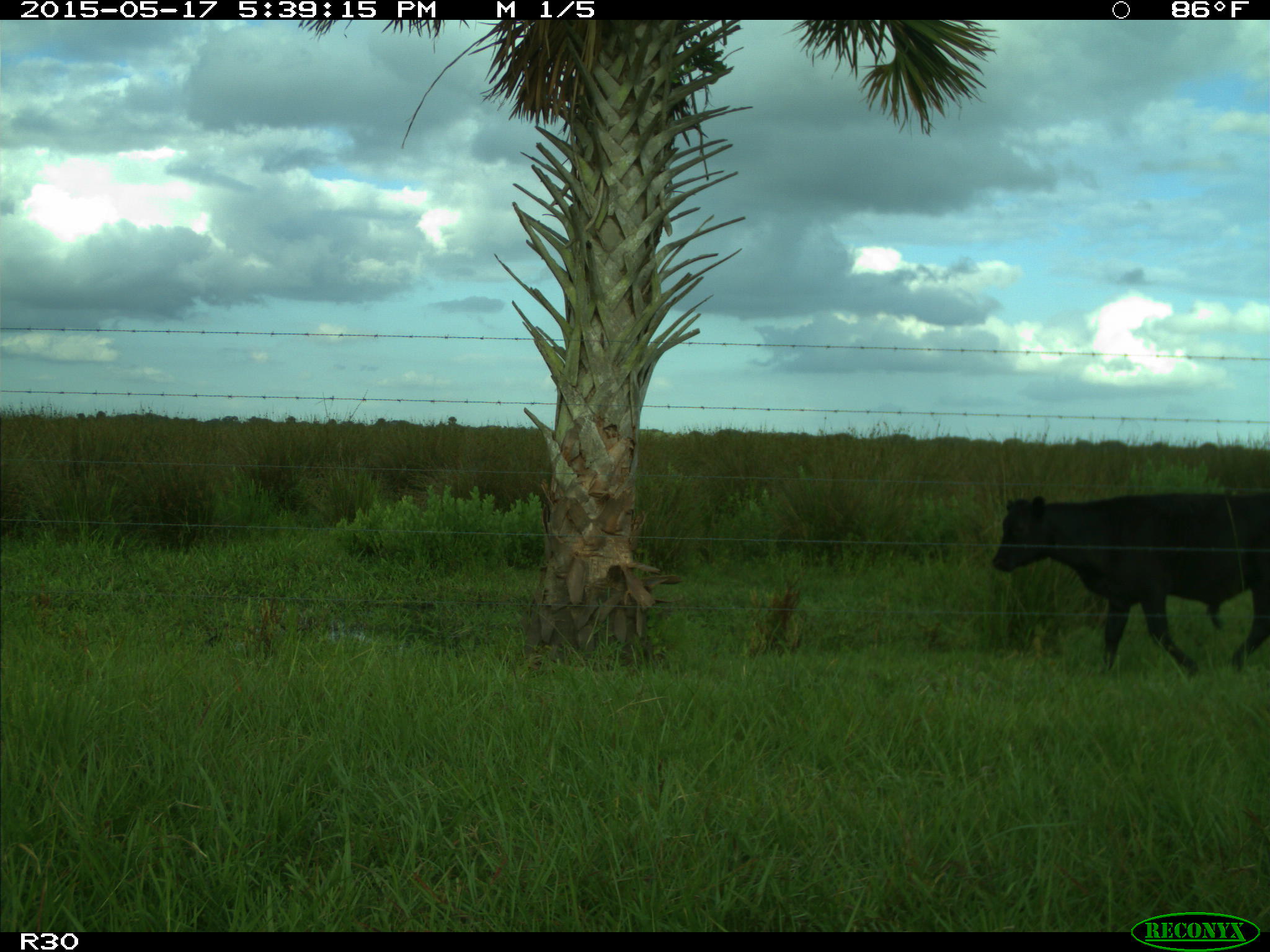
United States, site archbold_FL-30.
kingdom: Animalia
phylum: Chordata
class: Mammalia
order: Artiodactyla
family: Bovidae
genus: Bos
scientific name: Bos taurus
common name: domestic cow